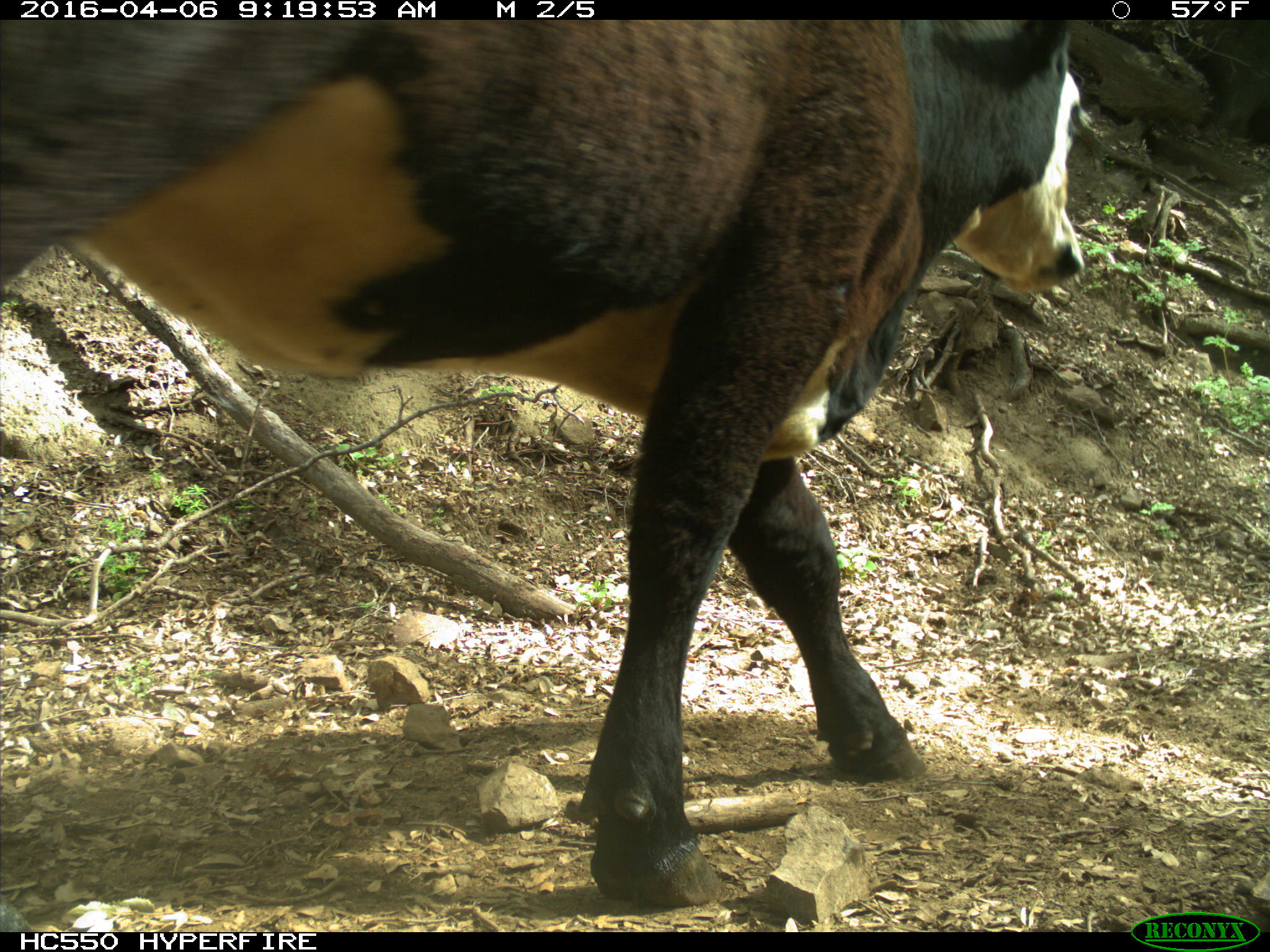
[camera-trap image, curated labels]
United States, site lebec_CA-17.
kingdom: Animalia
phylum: Chordata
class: Mammalia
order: Artiodactyla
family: Bovidae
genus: Bos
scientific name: Bos taurus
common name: domestic cow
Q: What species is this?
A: Bos taurus (domestic cow).